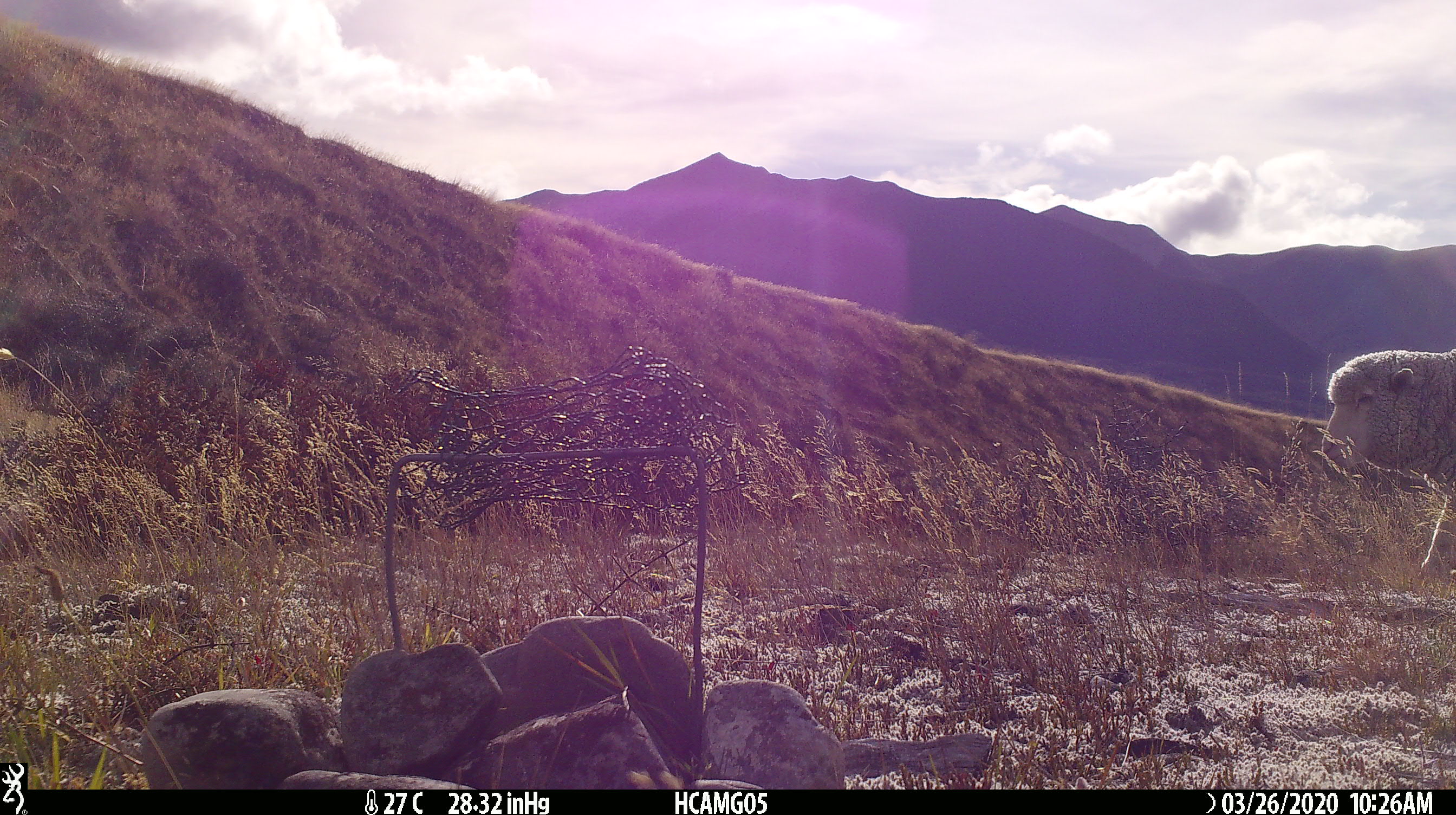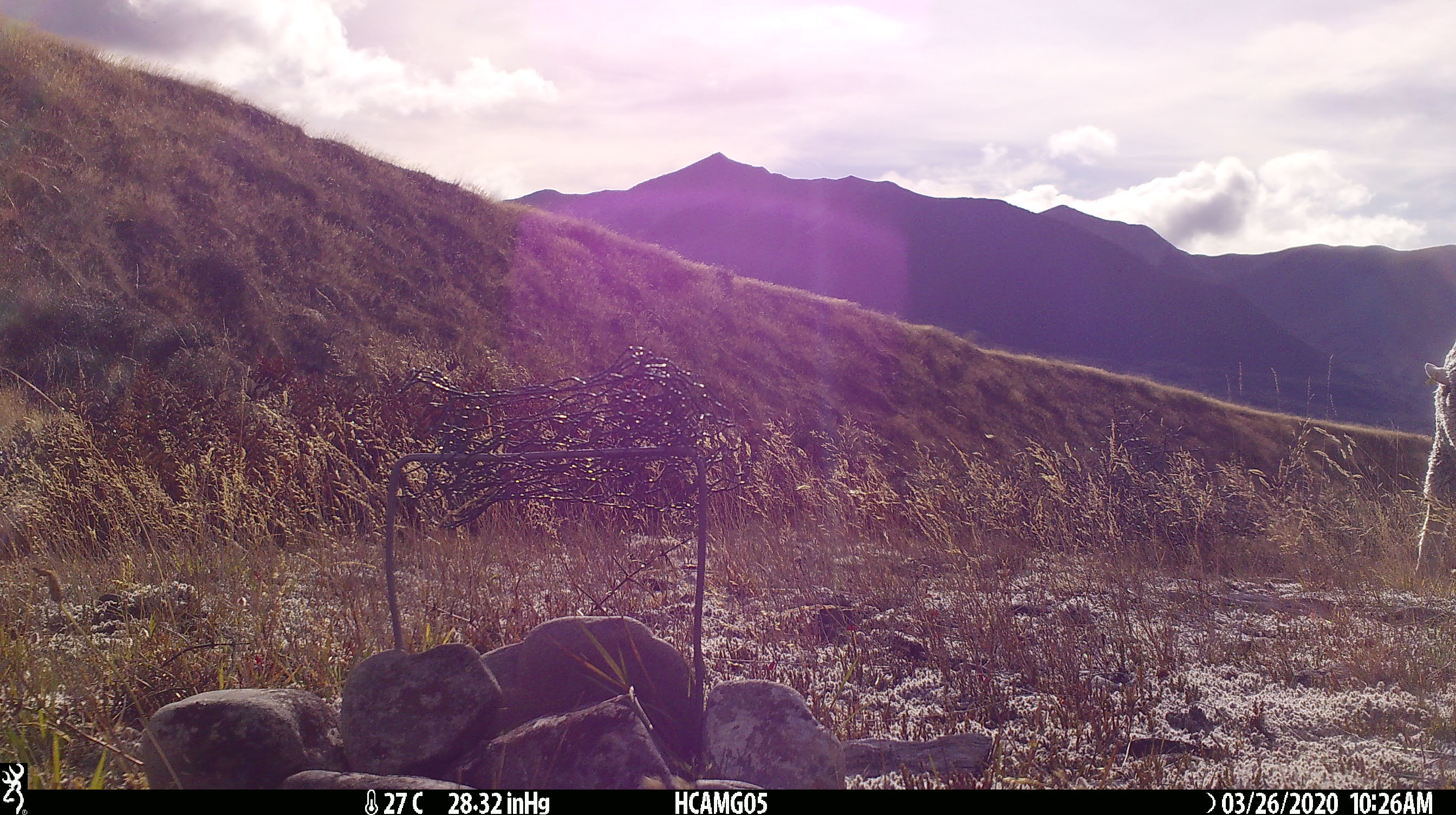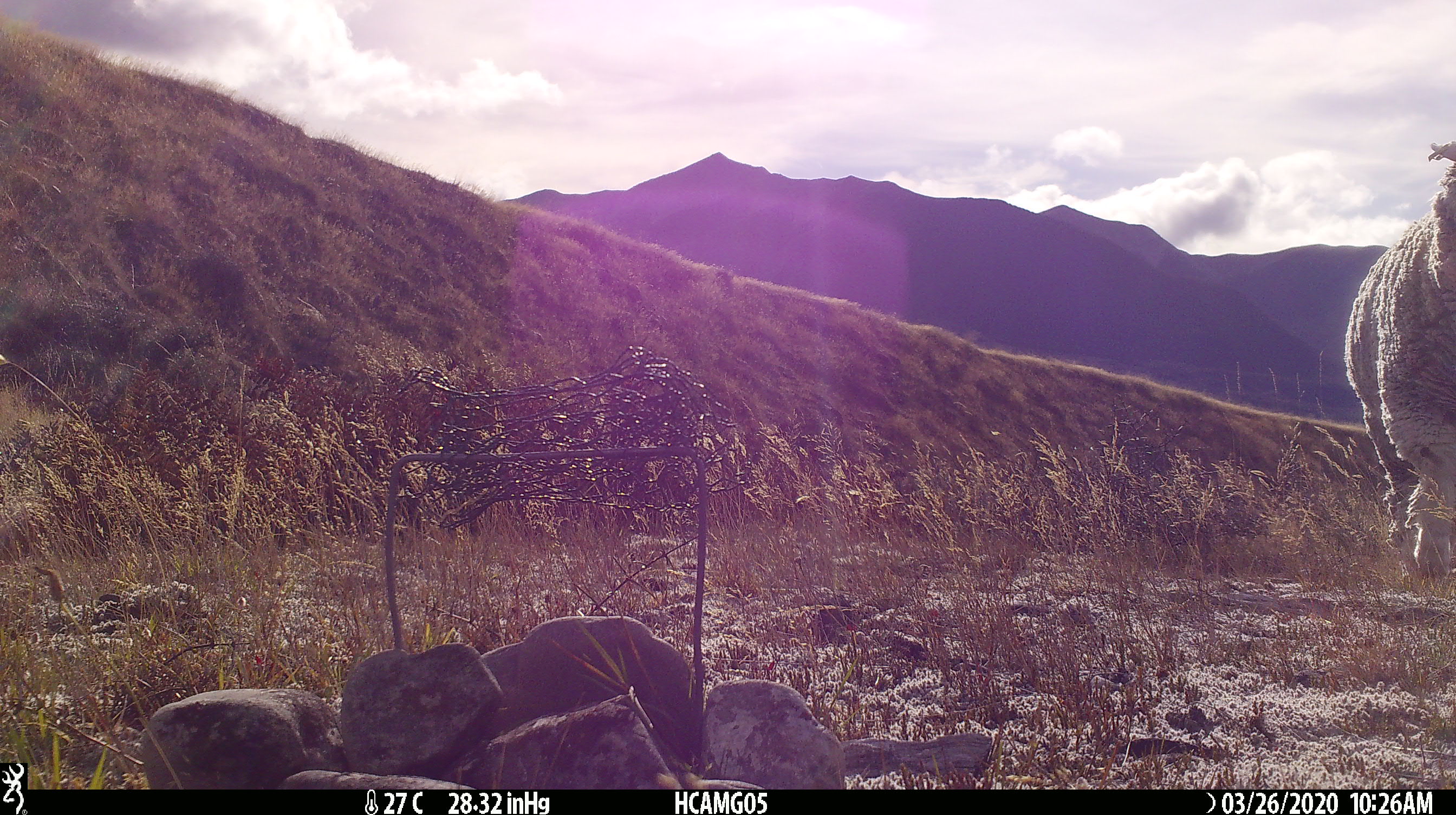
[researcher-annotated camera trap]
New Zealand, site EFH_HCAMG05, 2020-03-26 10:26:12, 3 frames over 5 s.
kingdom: Animalia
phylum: Chordata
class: Mammalia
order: Artiodactyla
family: Bovidae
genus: Ovis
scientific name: Ovis aries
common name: domestic sheep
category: sheep